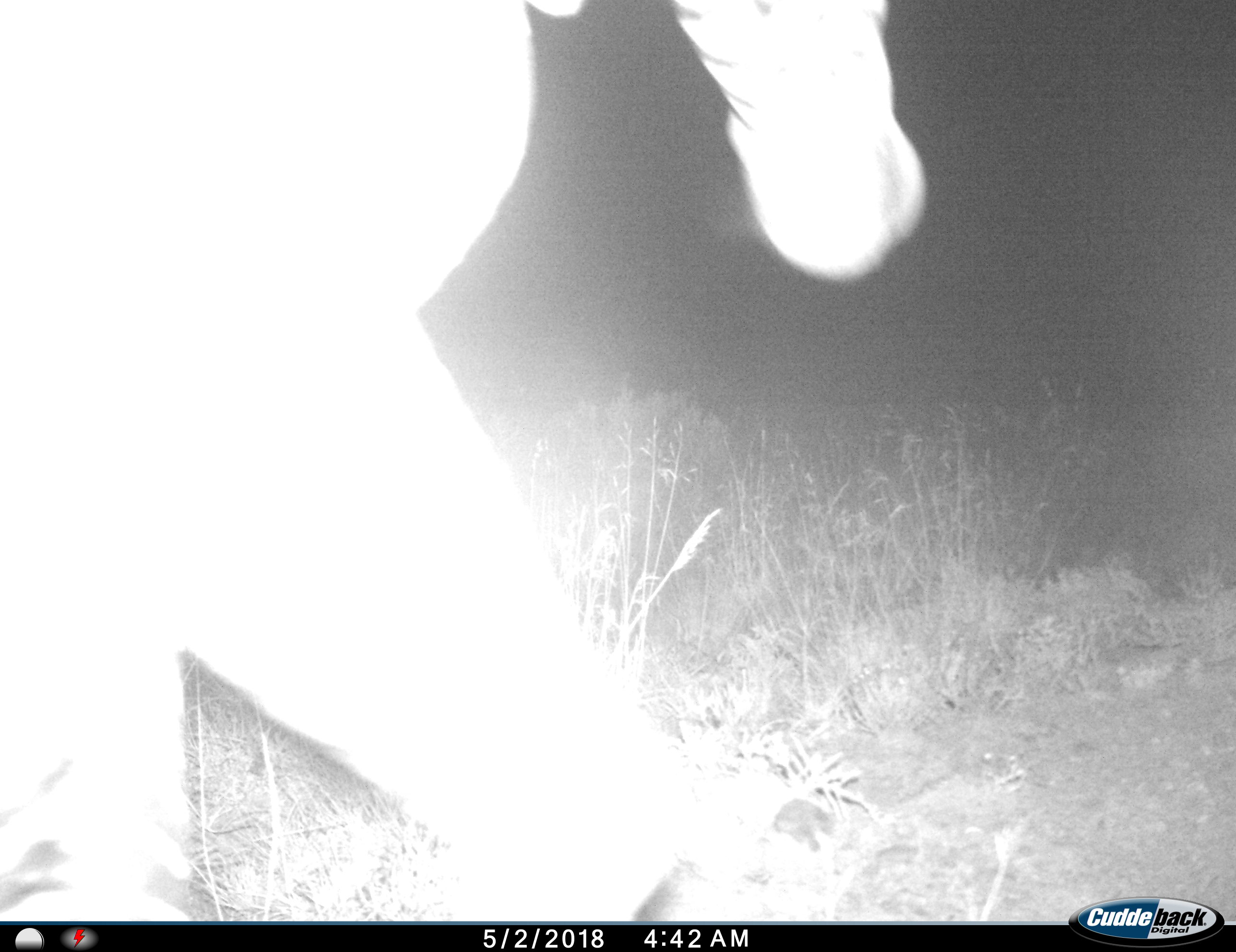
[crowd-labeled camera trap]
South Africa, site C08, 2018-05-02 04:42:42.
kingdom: Animalia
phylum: Chordata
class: Mammalia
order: Perissodactyla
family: Equidae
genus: Equus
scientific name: Equus zebra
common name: mountain zebra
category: zebramountain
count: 1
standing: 17%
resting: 0%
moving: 100%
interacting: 0%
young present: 0%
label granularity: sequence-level